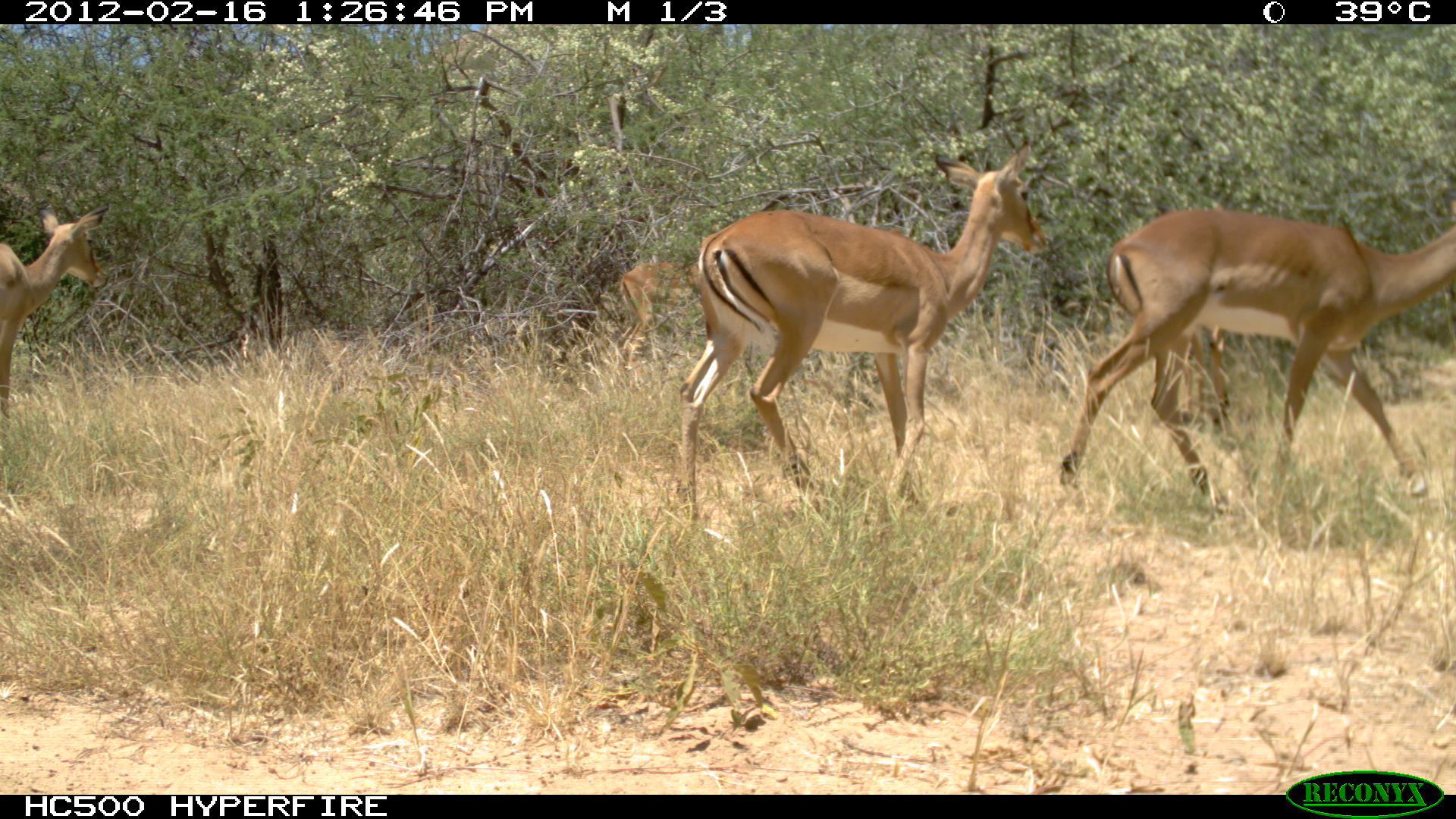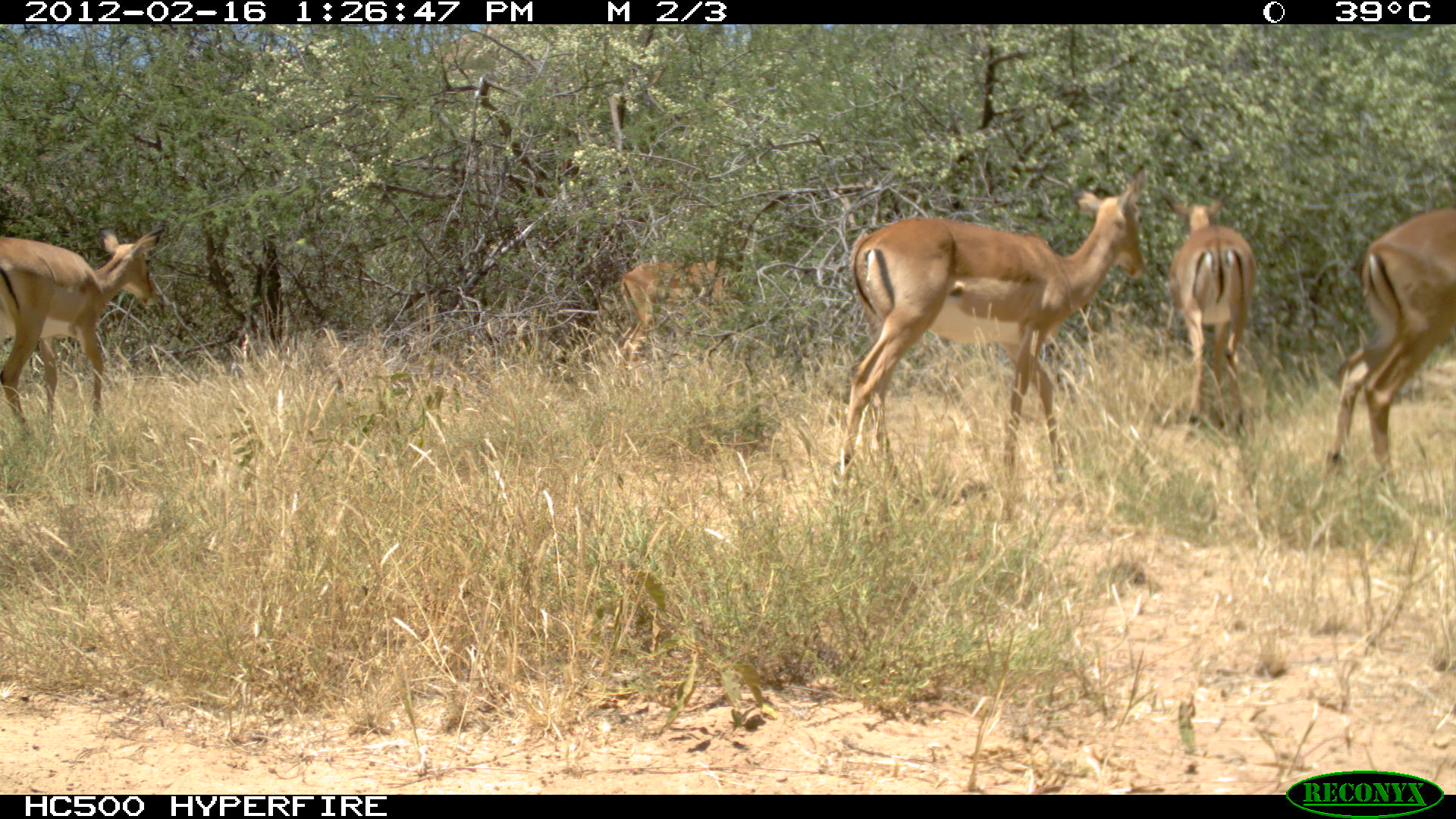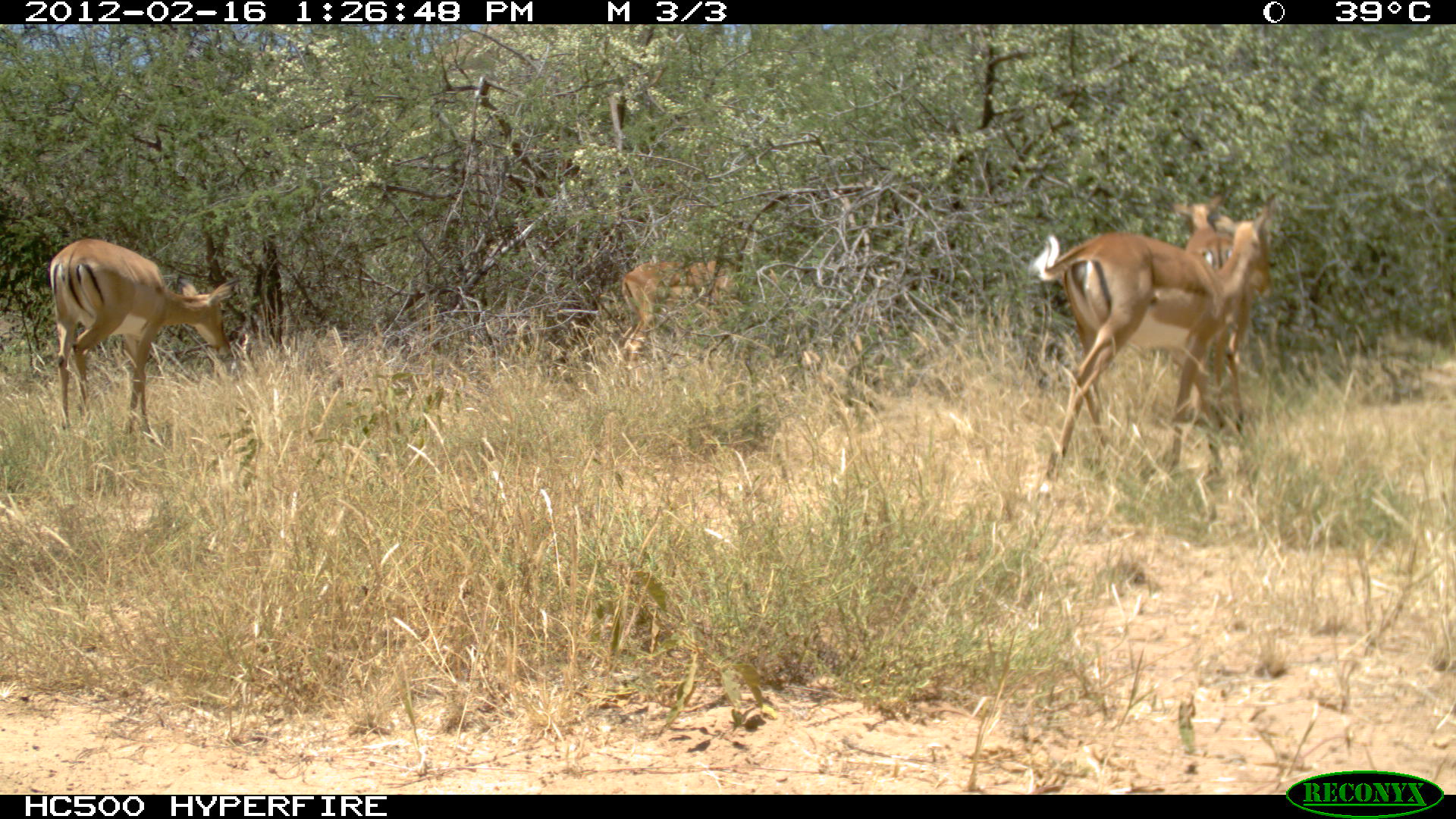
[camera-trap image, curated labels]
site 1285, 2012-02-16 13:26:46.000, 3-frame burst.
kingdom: Animalia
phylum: Chordata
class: Mammalia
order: Artiodactyla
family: Bovidae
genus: Aepyceros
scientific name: Aepyceros melampus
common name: impala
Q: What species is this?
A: Aepyceros melampus (impala).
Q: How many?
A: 5.